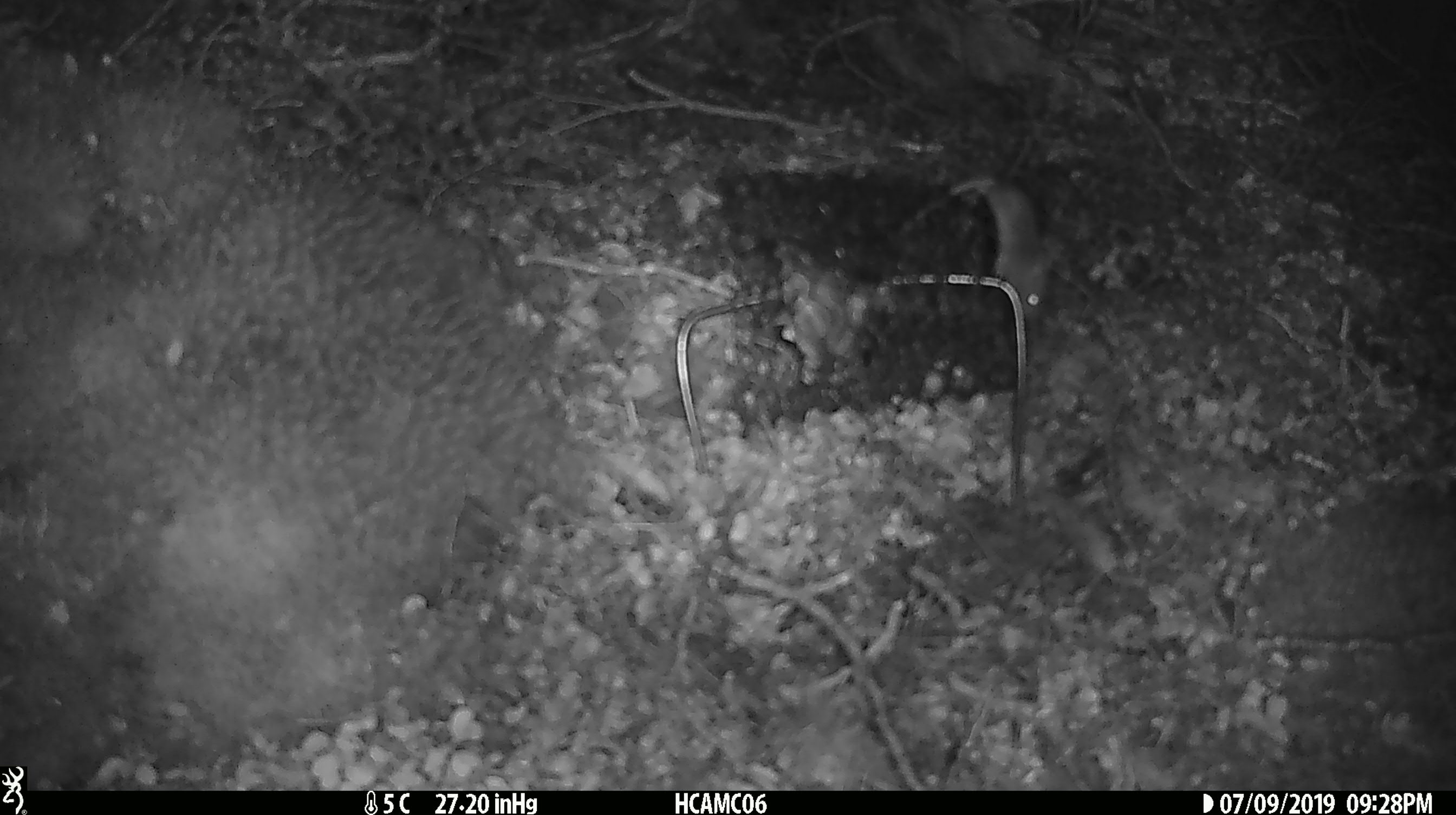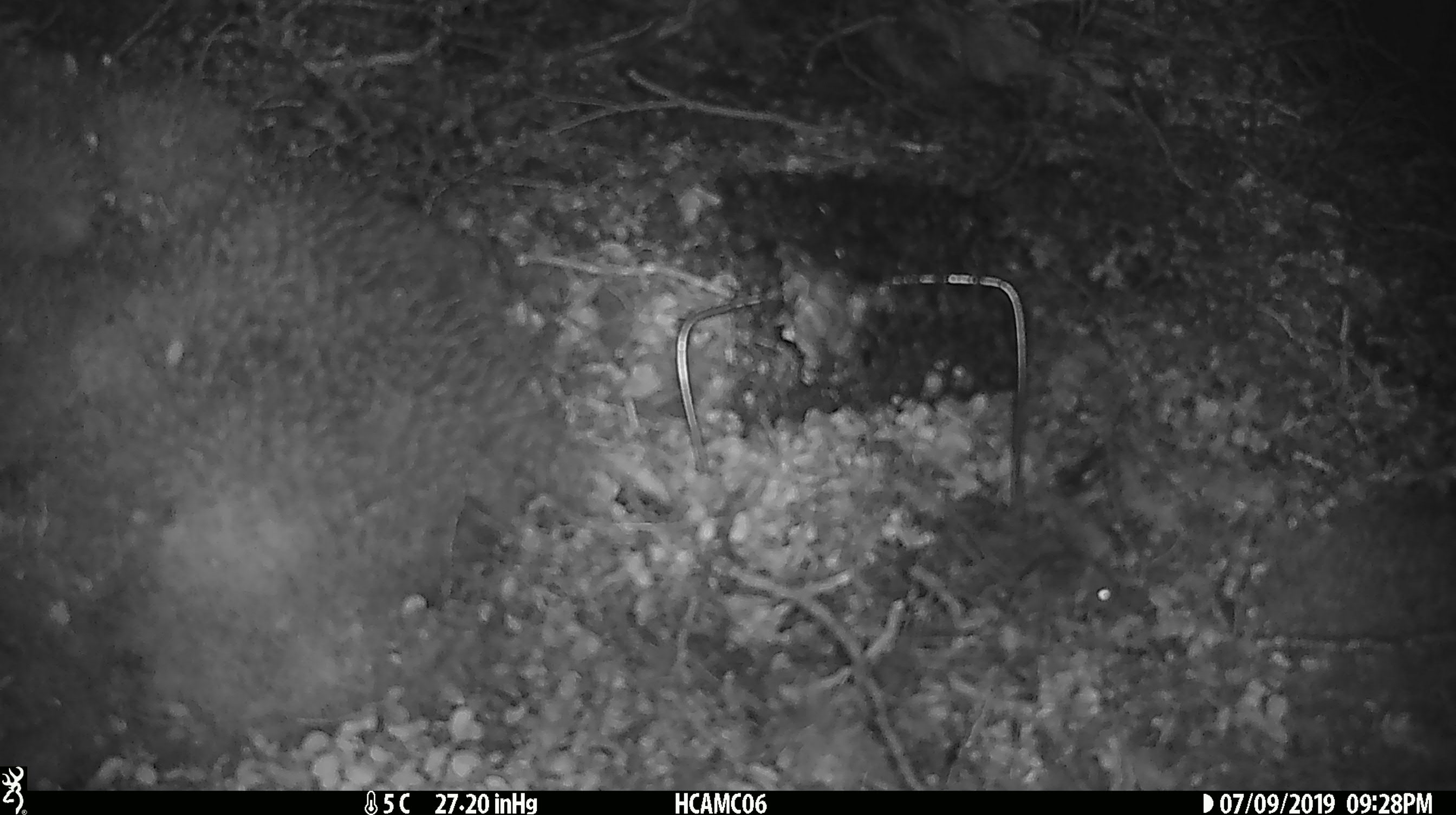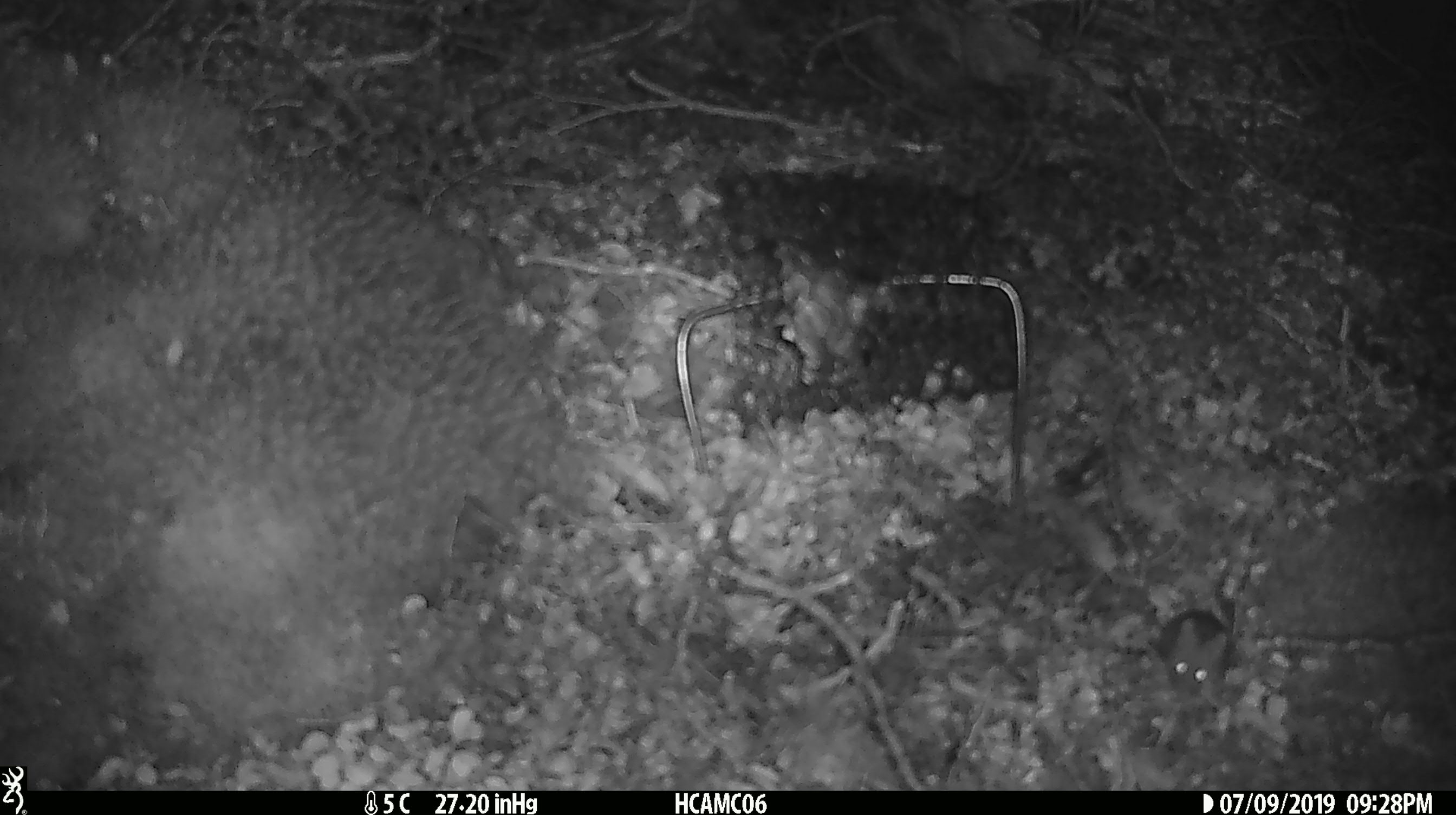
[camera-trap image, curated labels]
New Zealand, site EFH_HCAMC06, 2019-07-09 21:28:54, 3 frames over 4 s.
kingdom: Animalia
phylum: Chordata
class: Mammalia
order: Rodentia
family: Muridae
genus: Mus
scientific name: Mus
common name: mouse